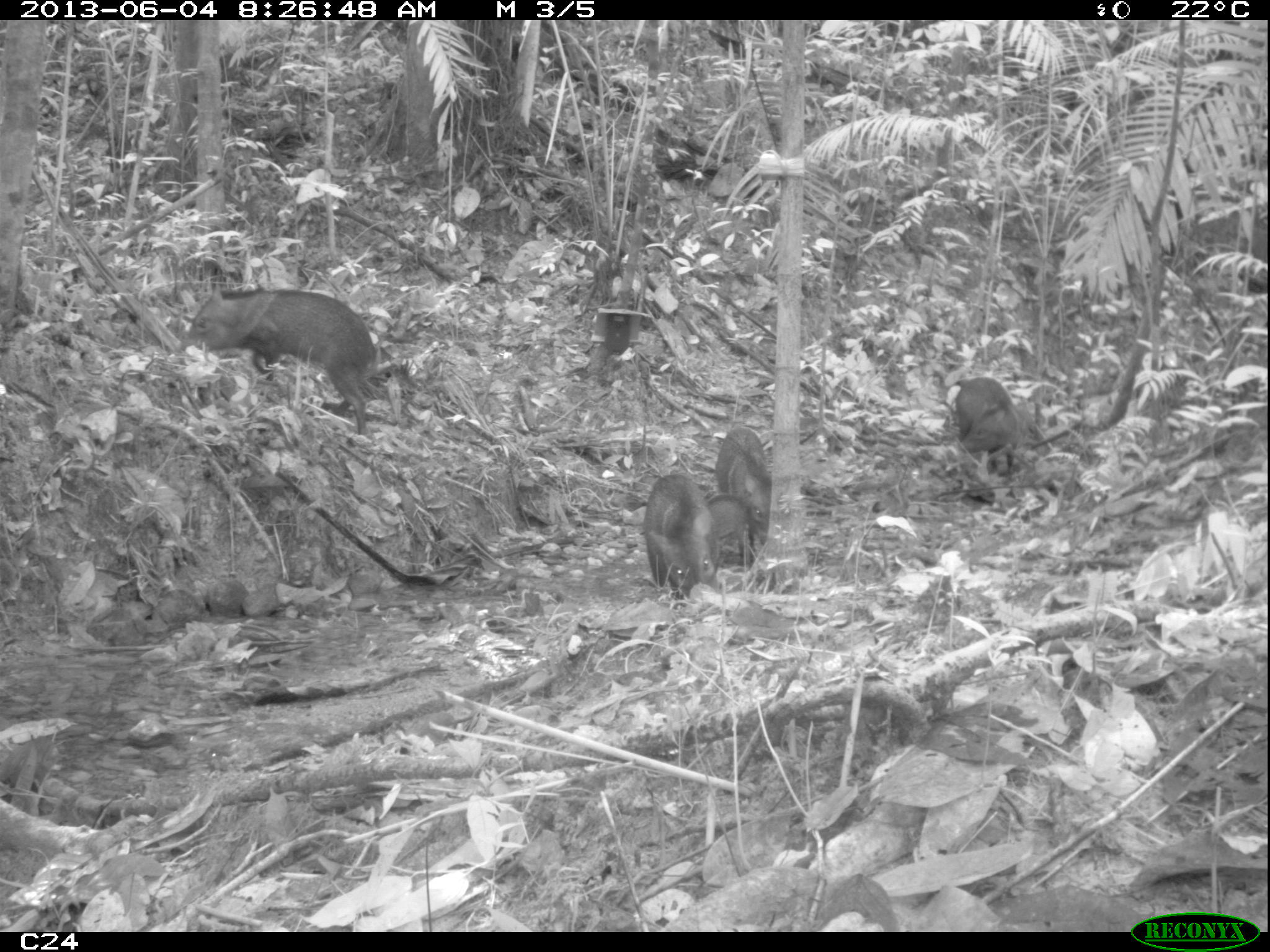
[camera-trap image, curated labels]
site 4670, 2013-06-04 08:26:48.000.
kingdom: Animalia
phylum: Chordata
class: Mammalia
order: Artiodactyla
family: Tayassuidae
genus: Pecari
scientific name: Pecari tajacu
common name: collared peccary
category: tayassu tajacu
Tayassu tajacu (collared peccary) (Pecari tajacu), count 6, age adult.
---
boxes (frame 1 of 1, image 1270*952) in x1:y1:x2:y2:
tayassu tajacu: 177:282:377:435; 643:473:719:599; 715:427:772:568; 943:377:1020:472; 704:493:748:565